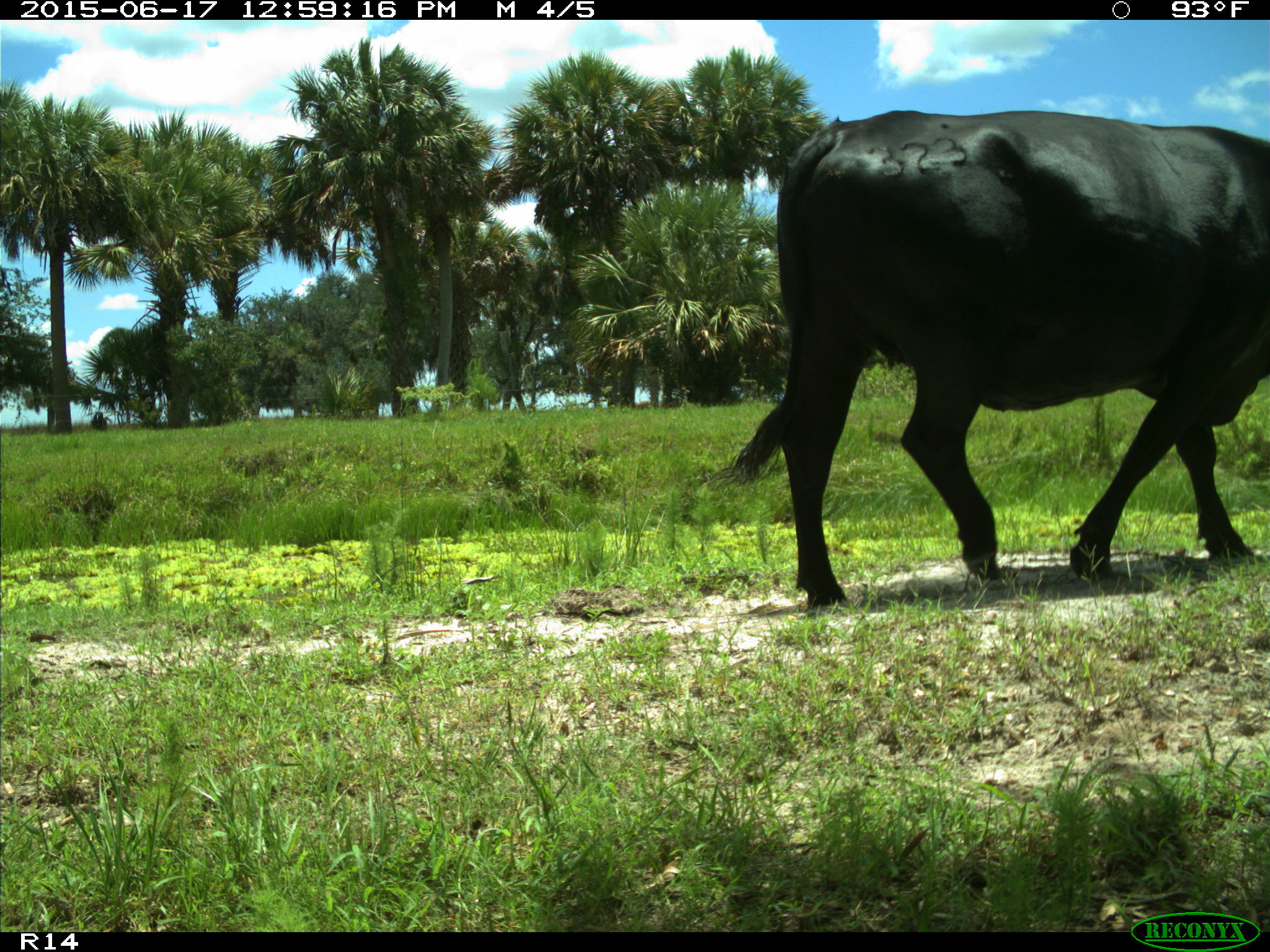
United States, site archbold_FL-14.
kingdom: Animalia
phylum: Chordata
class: Mammalia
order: Artiodactyla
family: Bovidae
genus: Bos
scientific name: Bos taurus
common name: domestic cow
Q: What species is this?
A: Bos taurus (domestic cow).